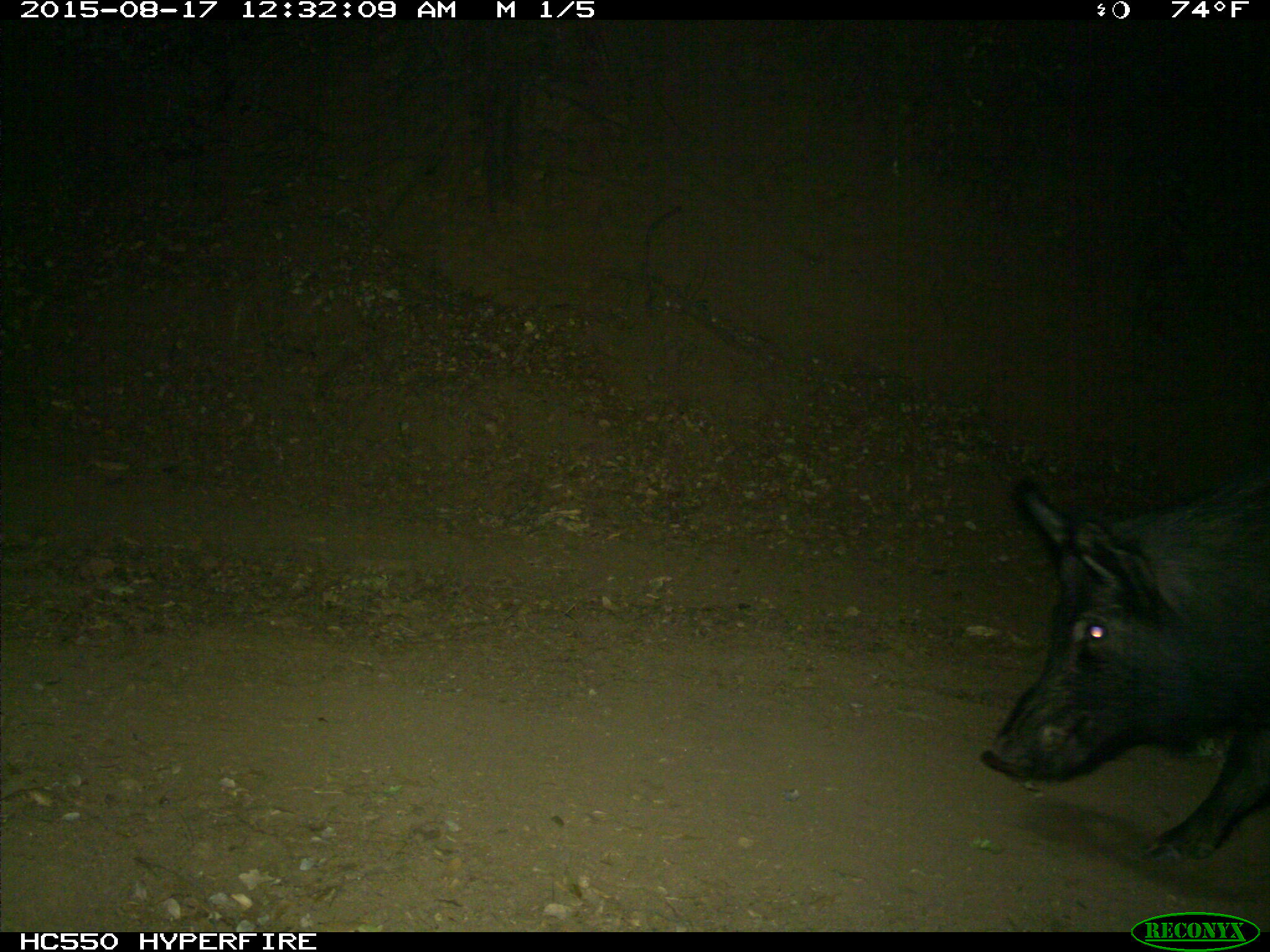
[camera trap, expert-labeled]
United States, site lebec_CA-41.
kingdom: Animalia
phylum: Chordata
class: Mammalia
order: Artiodactyla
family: Suidae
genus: Sus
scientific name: Sus scrofa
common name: wild boar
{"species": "Sus scrofa (wild boar)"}